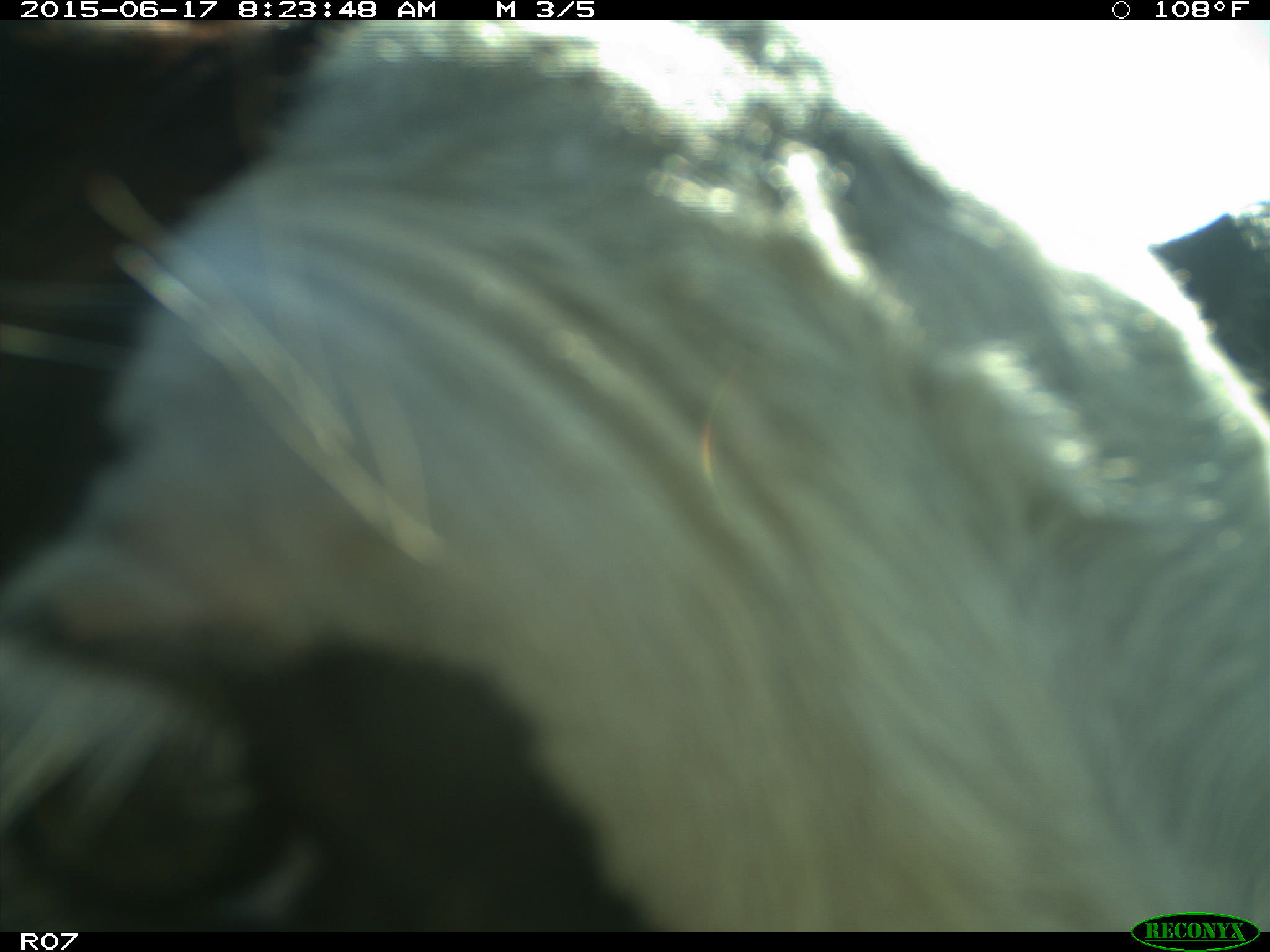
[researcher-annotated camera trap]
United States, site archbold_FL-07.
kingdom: Animalia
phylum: Chordata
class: Mammalia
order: Artiodactyla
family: Bovidae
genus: Bos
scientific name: Bos taurus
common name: domestic cow